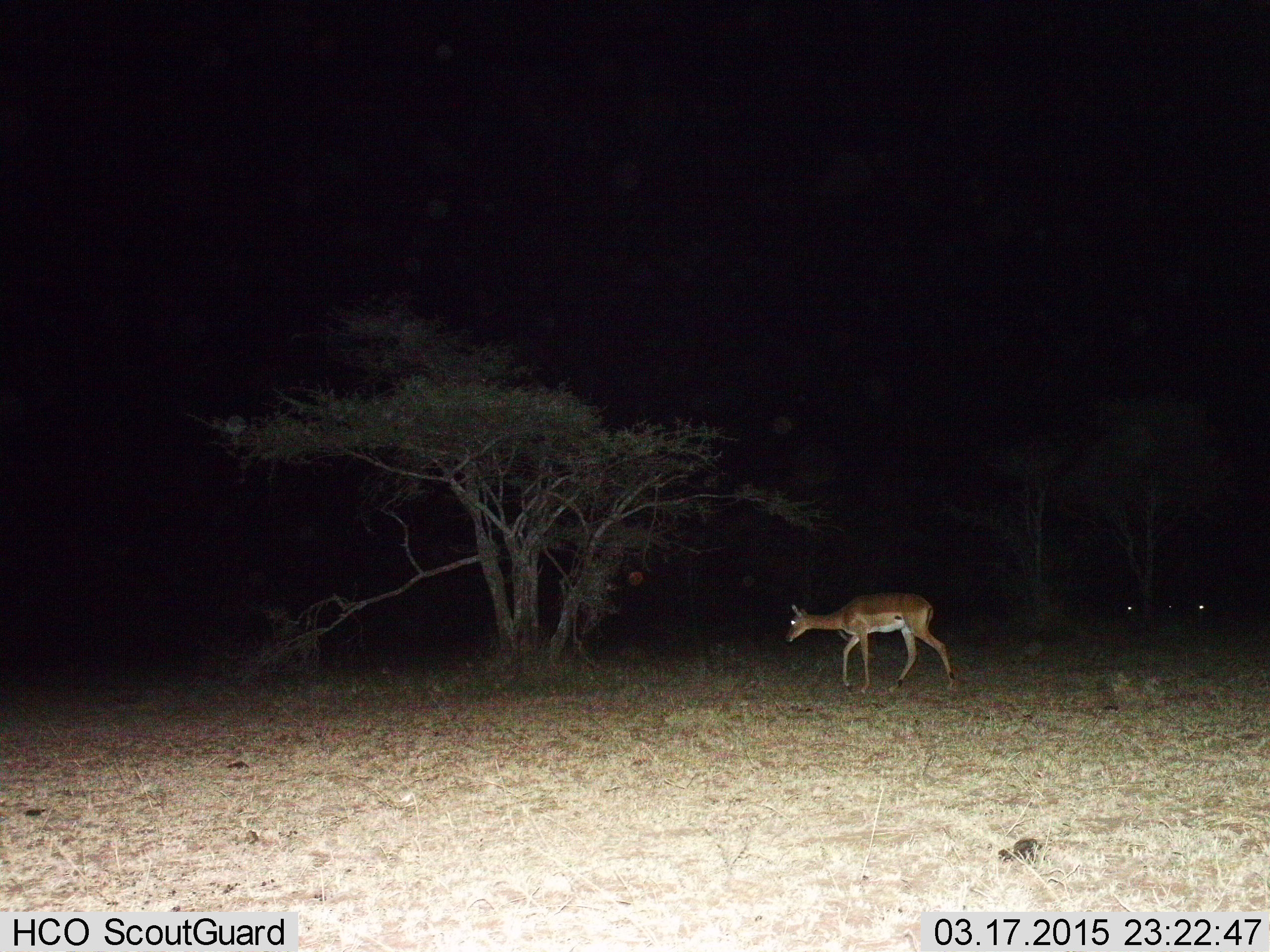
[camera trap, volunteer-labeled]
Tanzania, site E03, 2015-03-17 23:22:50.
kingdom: Animalia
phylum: Chordata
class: Mammalia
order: Artiodactyla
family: Bovidae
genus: Aepyceros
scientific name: Aepyceros melampus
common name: impala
Impala (Aepyceros melampus), count 1. Behavior (volunteer vote fractions): standing 30%, resting 0%, moving 100%, interacting 0%. Young present (vote fraction): 0%. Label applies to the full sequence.